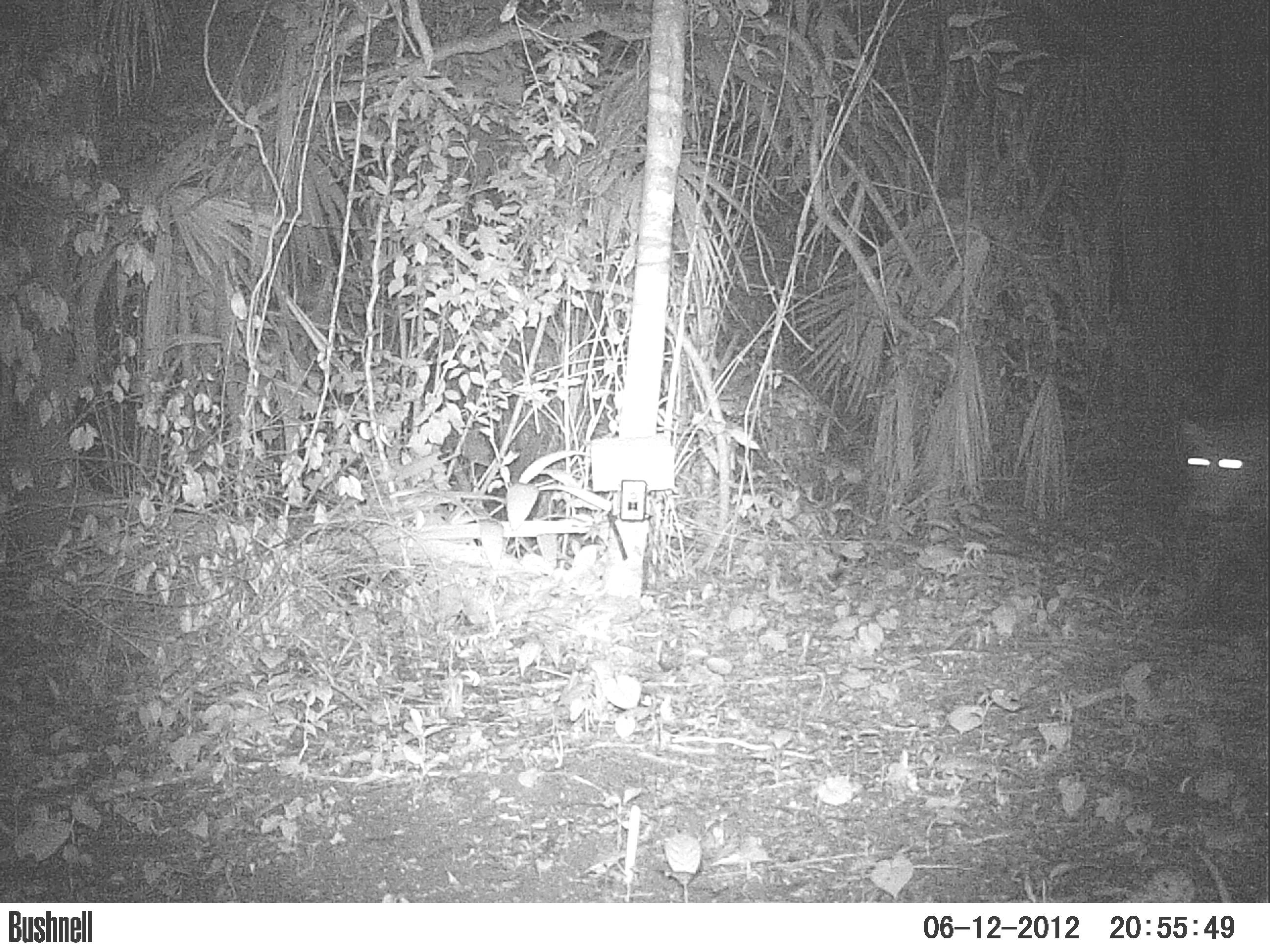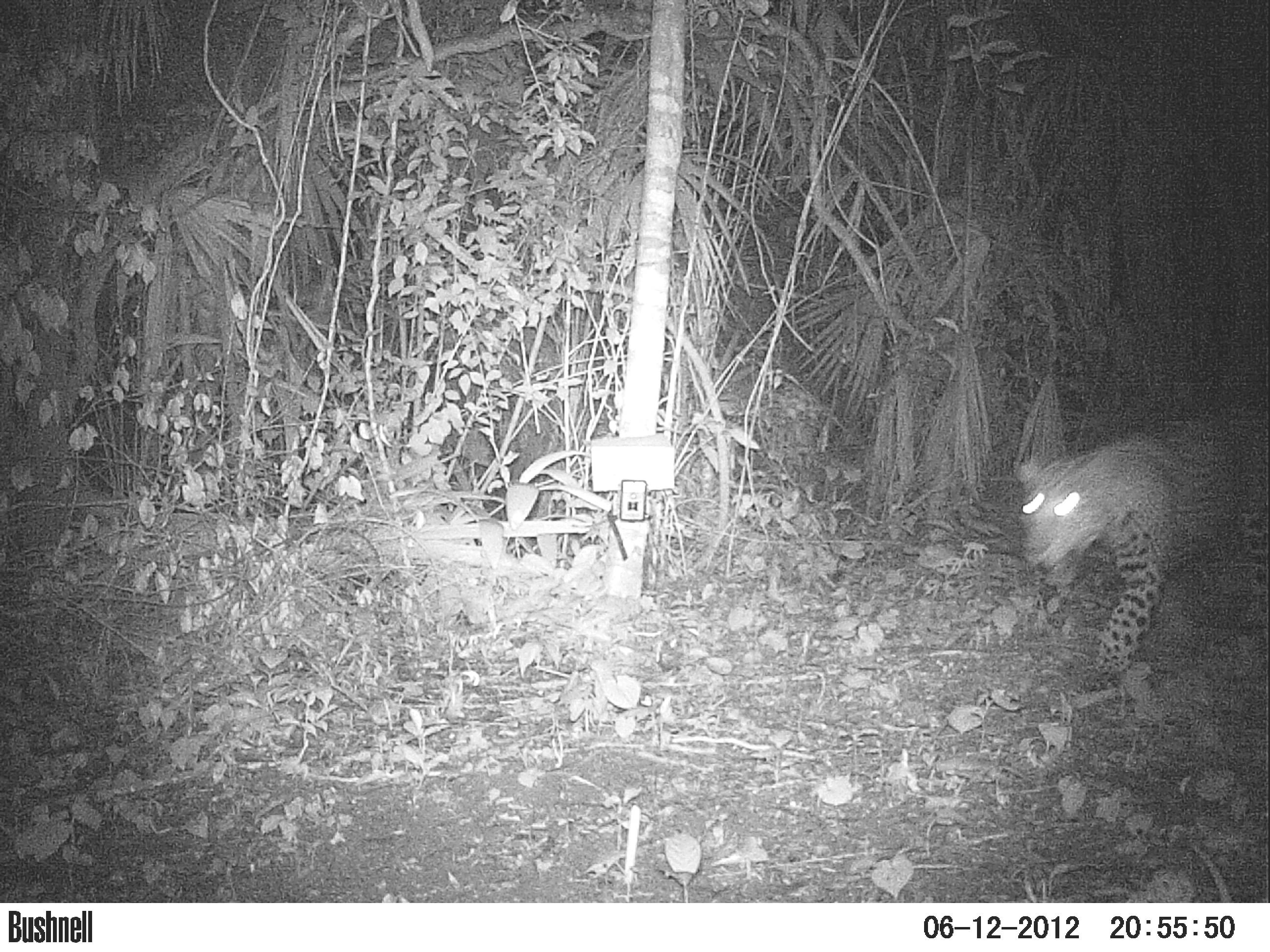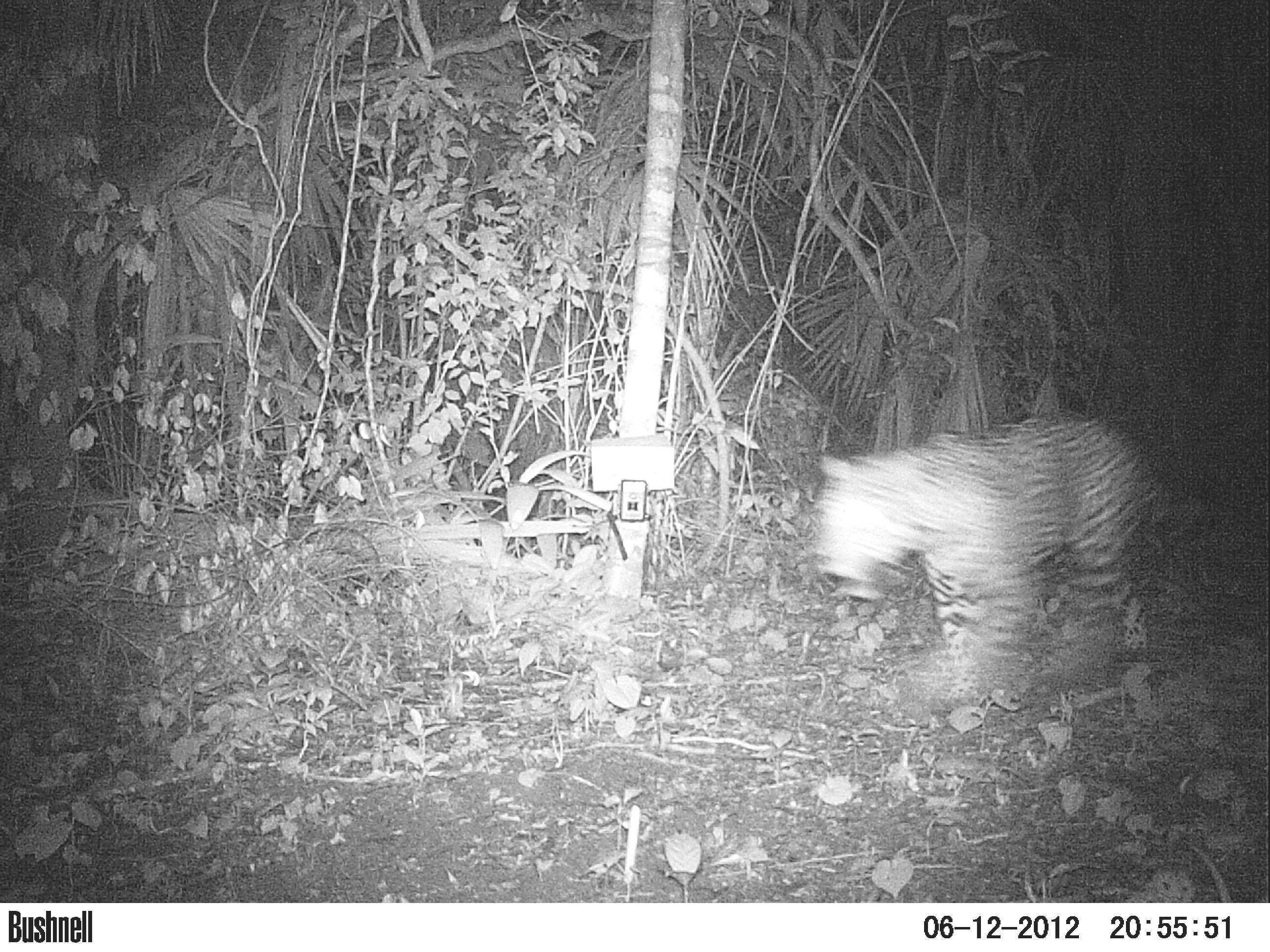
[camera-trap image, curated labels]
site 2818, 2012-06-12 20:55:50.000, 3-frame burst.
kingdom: Animalia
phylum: Chordata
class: Mammalia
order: Carnivora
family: Felidae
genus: Panthera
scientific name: Panthera onca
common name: jaguar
Panthera onca (jaguar), count 1, age adult.